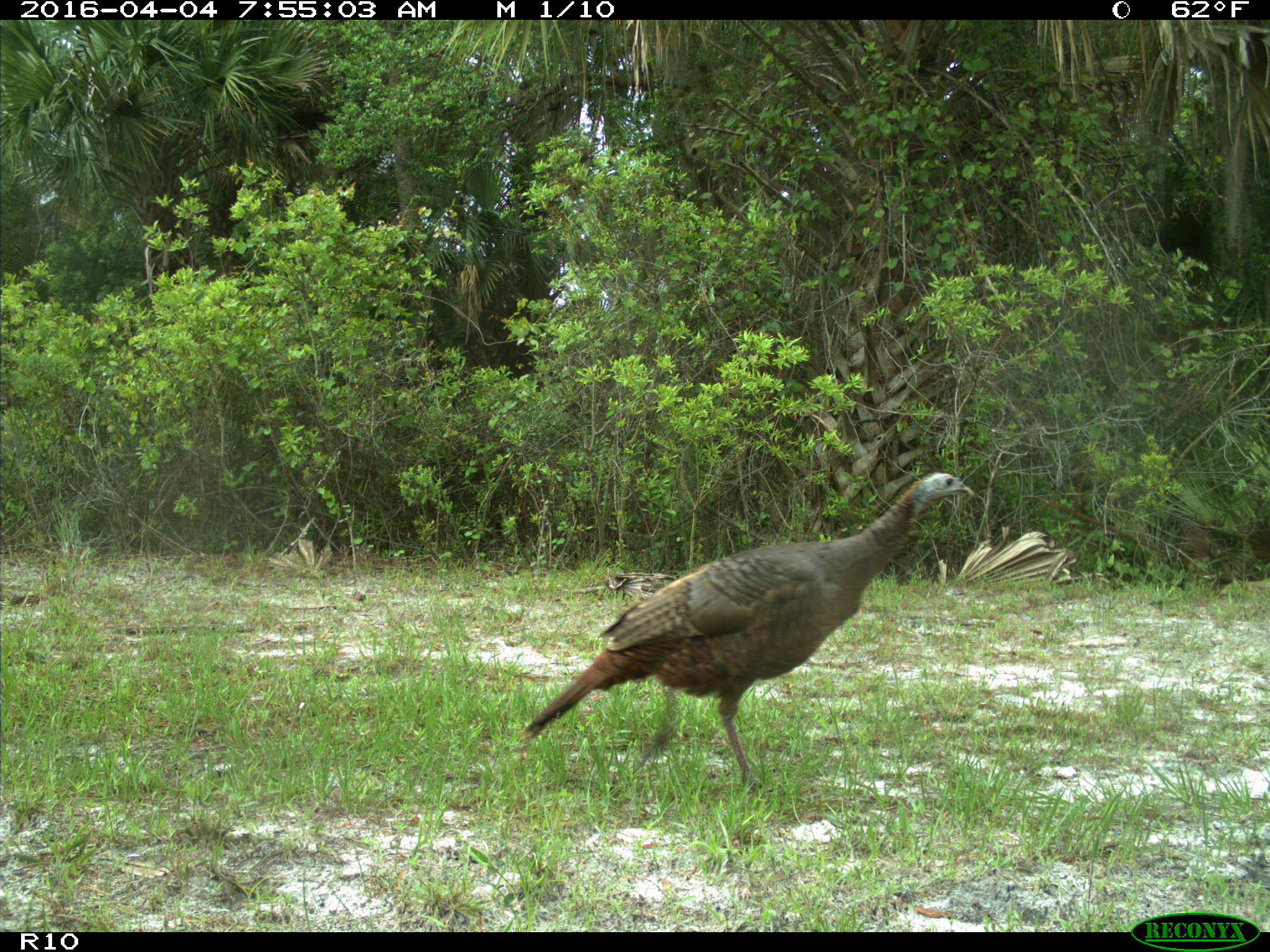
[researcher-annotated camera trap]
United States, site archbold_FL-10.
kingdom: Animalia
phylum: Chordata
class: Aves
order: Galliformes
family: Phasianidae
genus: Meleagris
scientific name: Meleagris gallopavo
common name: wild turkey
Meleagris gallopavo (wild turkey).